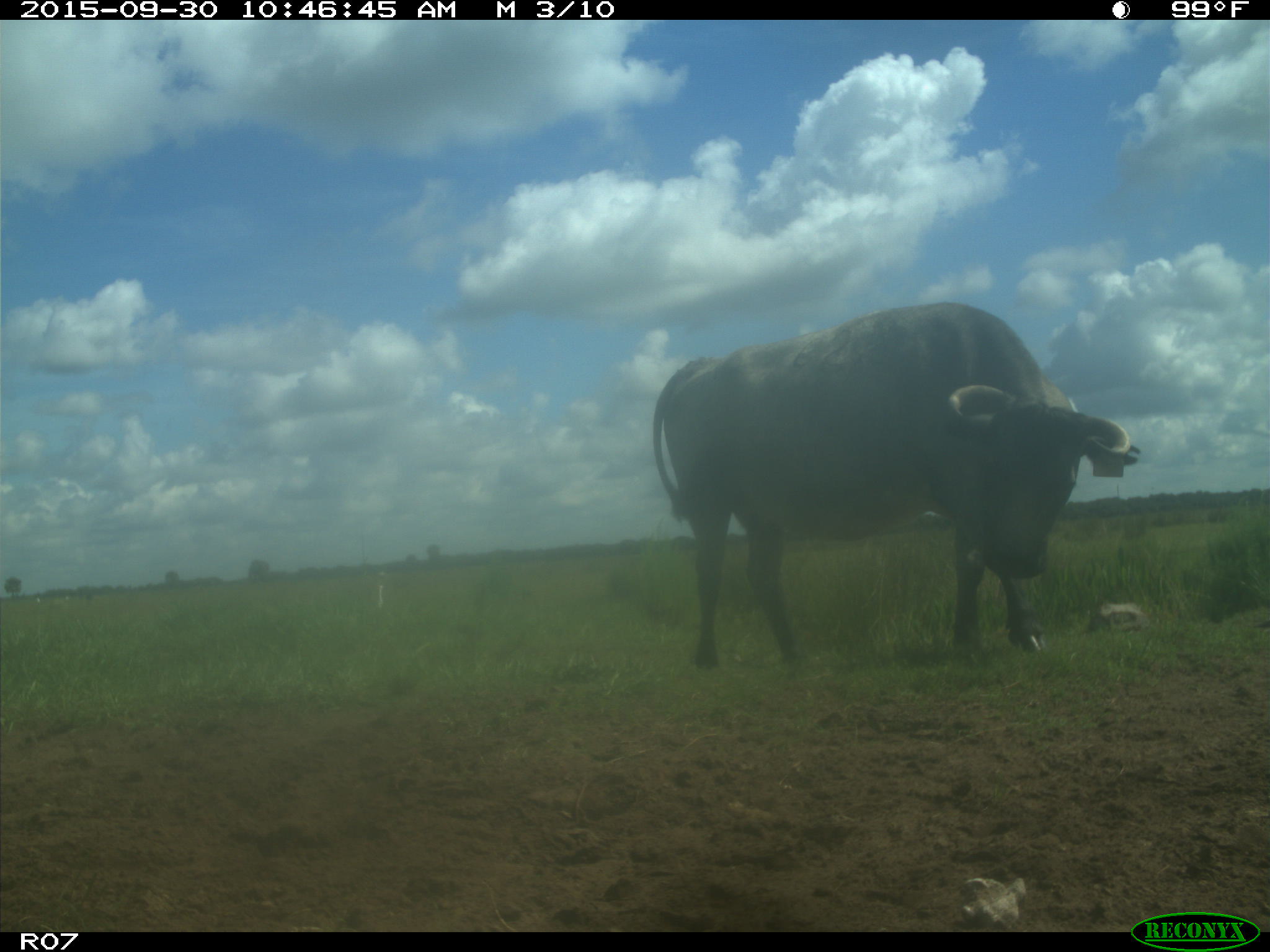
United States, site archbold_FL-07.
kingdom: Animalia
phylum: Chordata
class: Mammalia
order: Artiodactyla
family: Bovidae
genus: Bos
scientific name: Bos taurus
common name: domestic cow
Bos taurus (domestic cow).